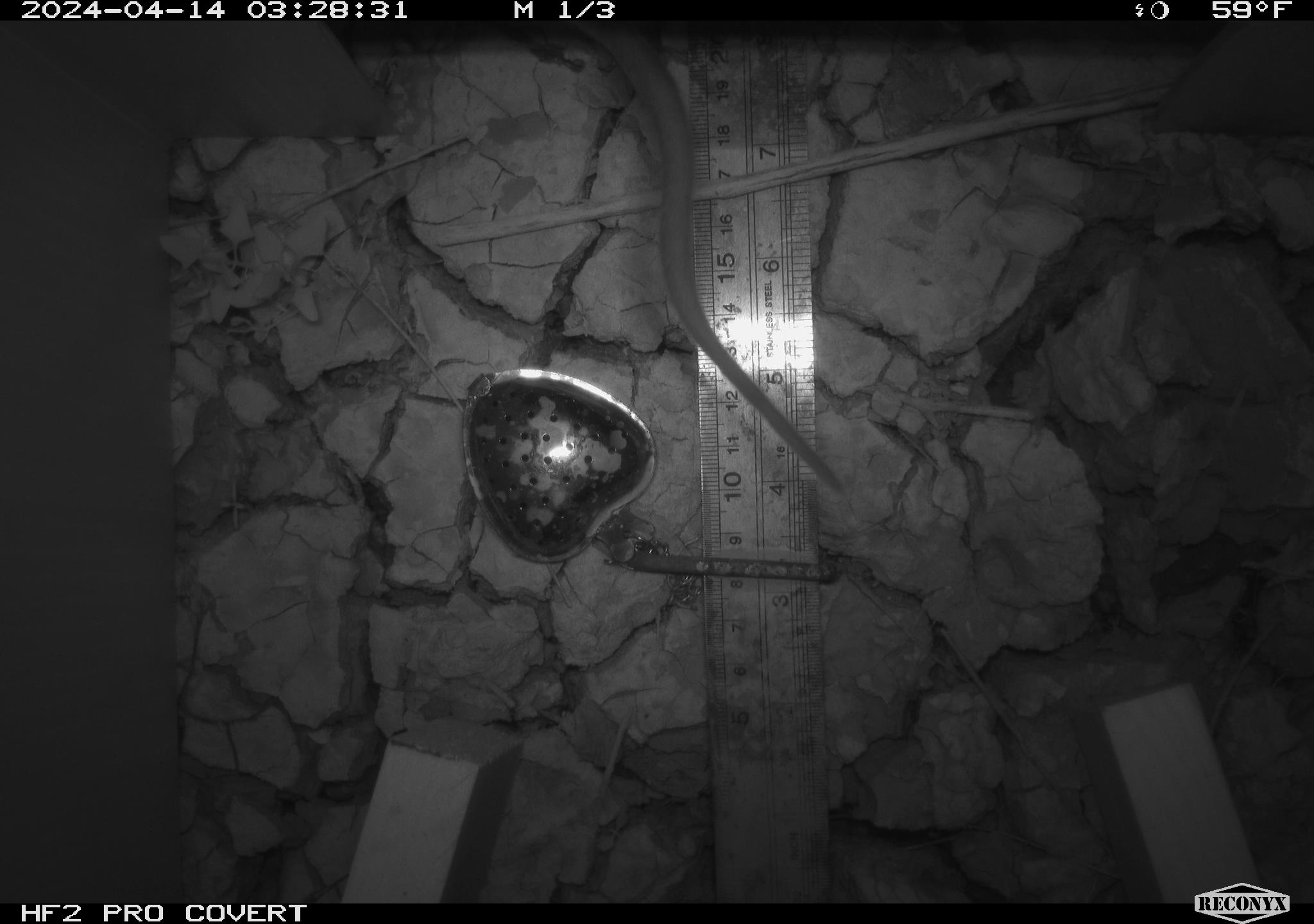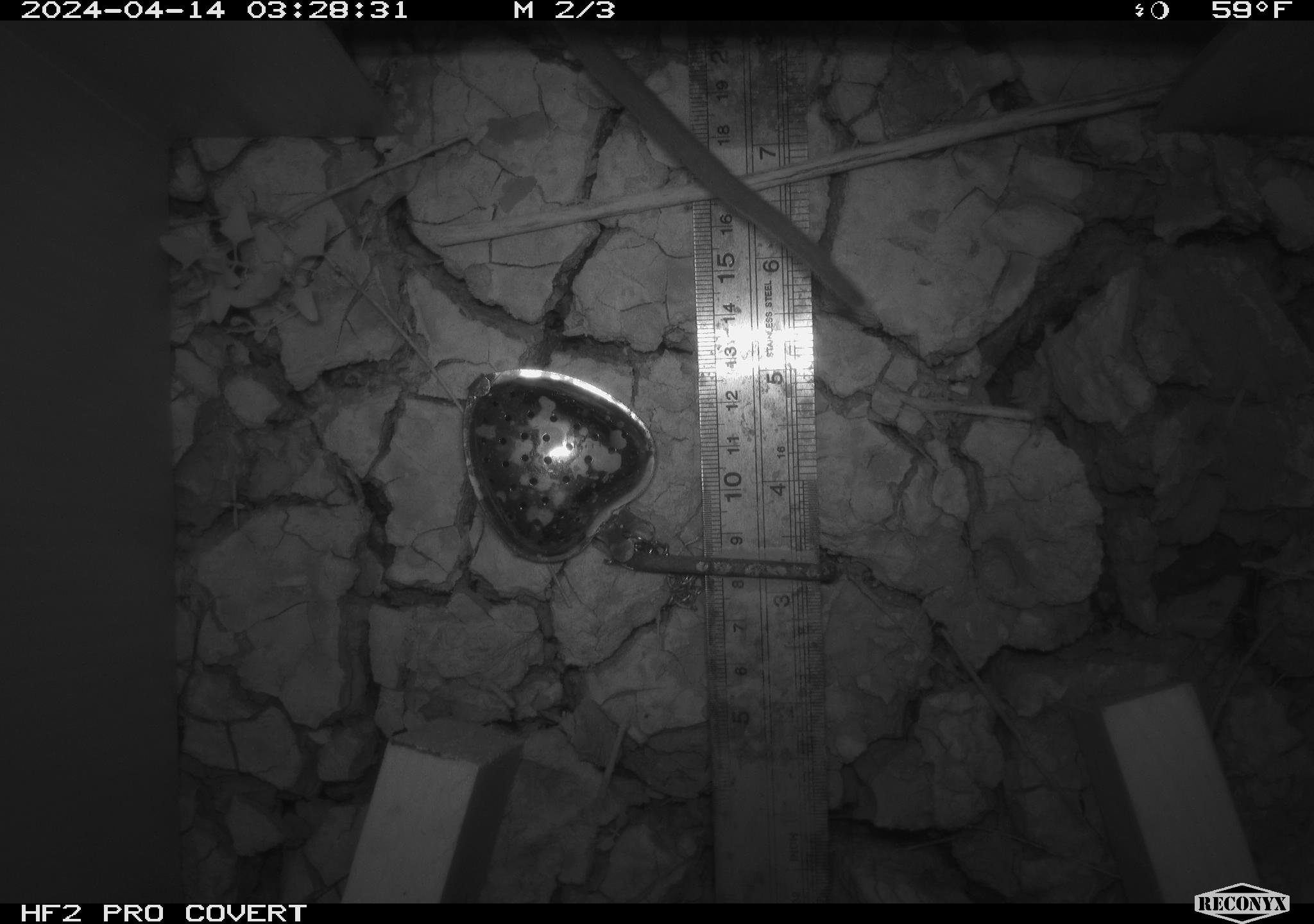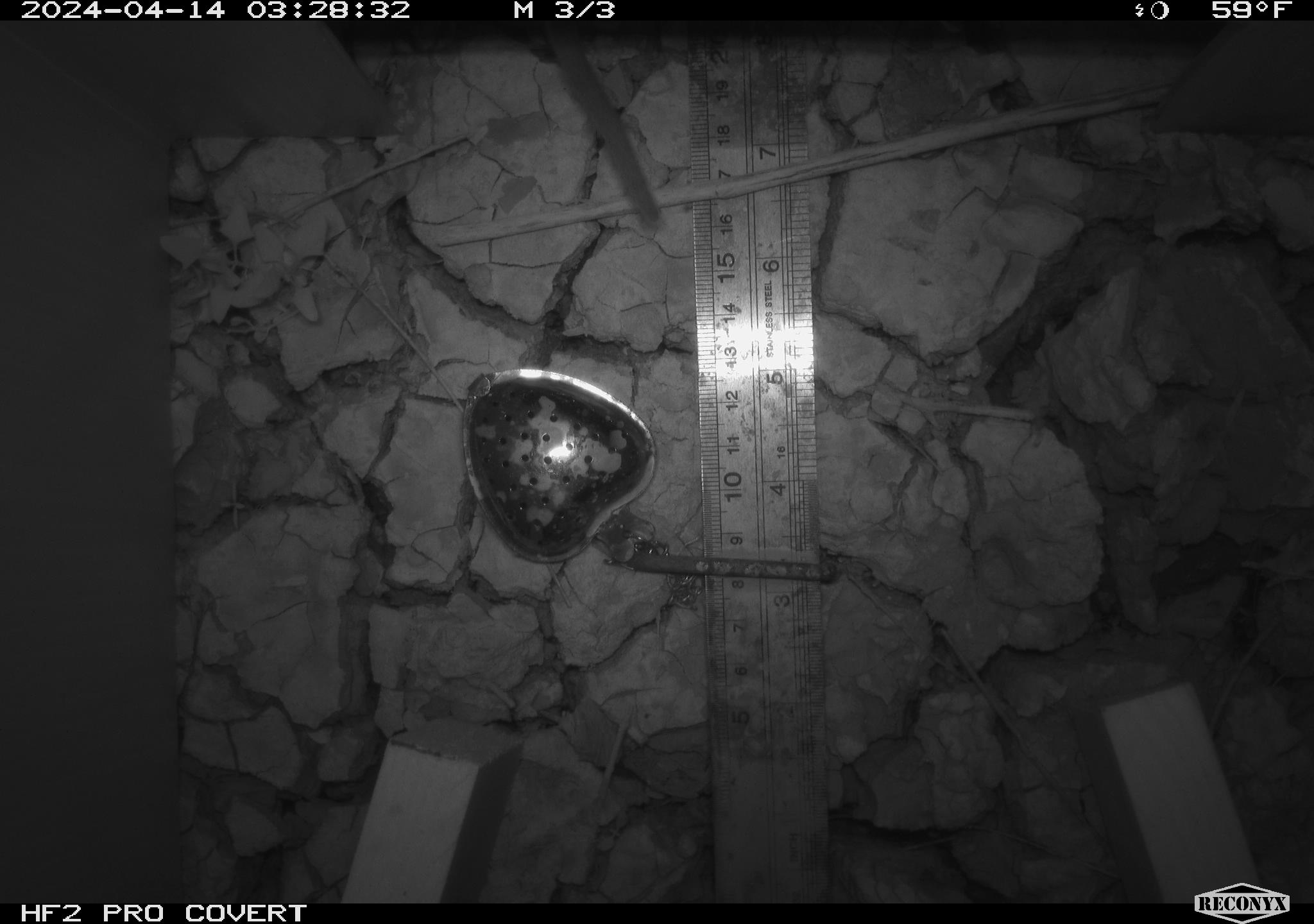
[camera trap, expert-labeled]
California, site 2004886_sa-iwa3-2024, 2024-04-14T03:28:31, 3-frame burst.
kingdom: Animalia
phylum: Chordata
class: Mammalia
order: Rodentia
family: Cricetidae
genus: Neotoma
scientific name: Neotoma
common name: pack rat or woodrat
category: neotoma species